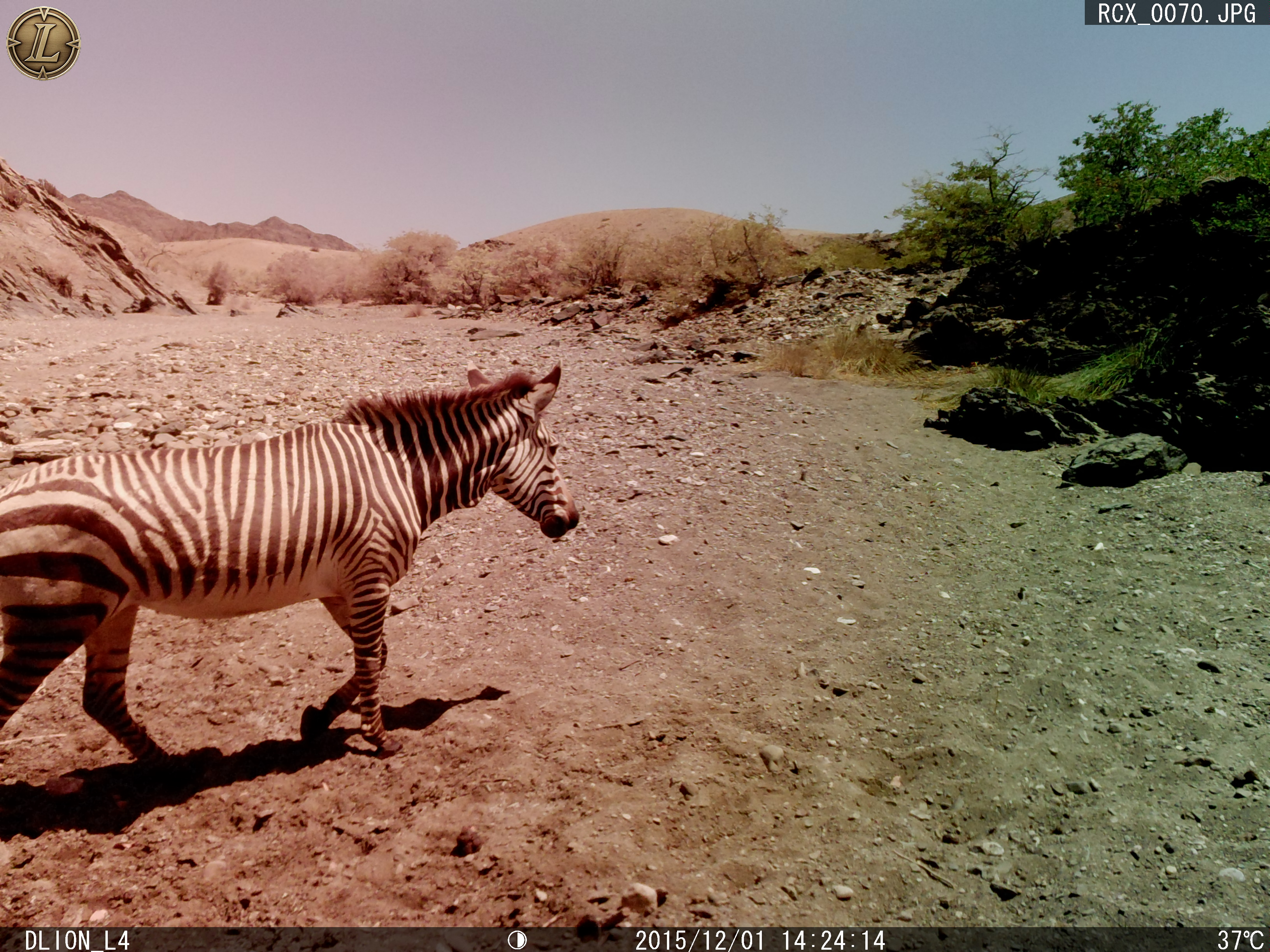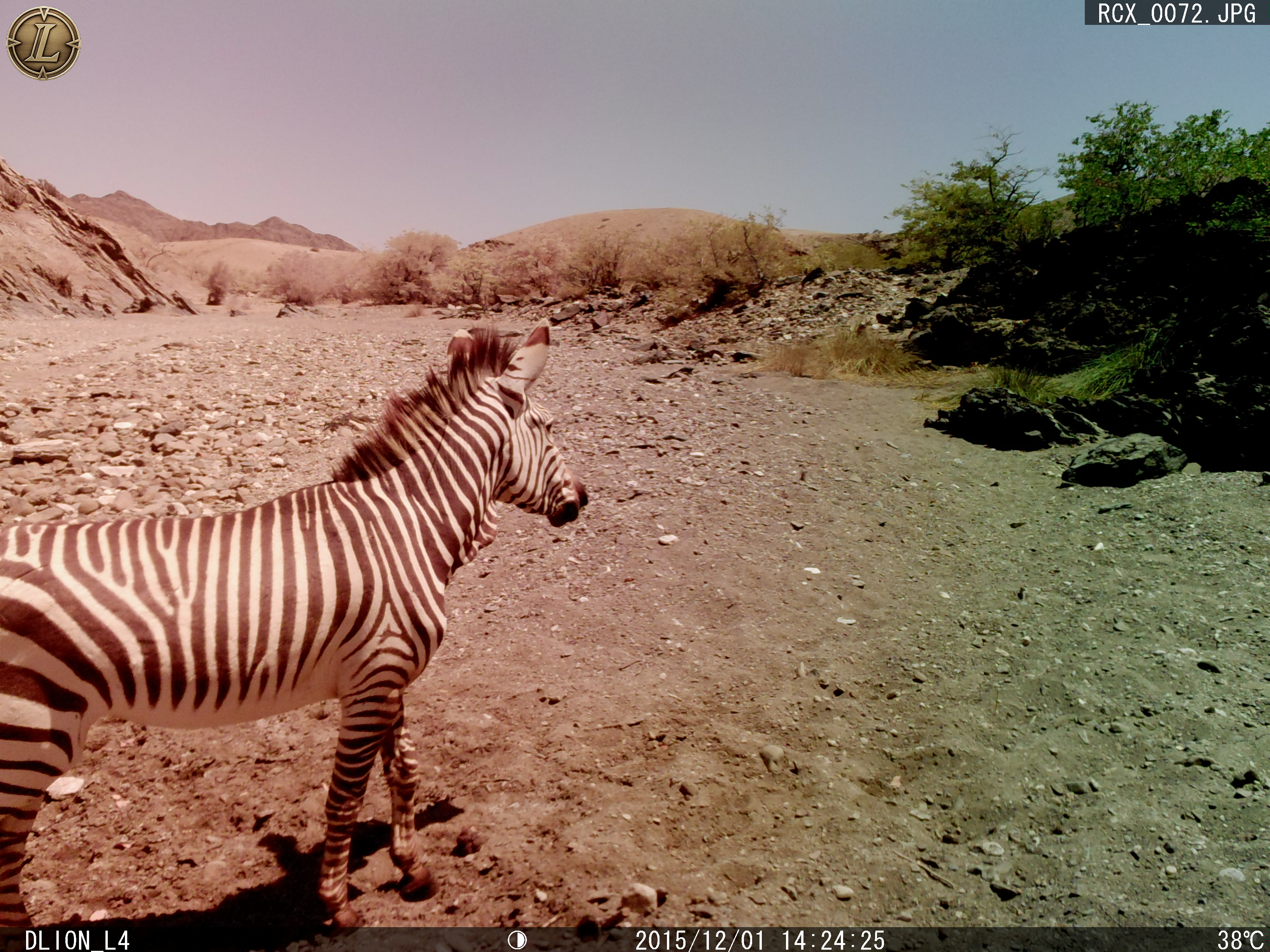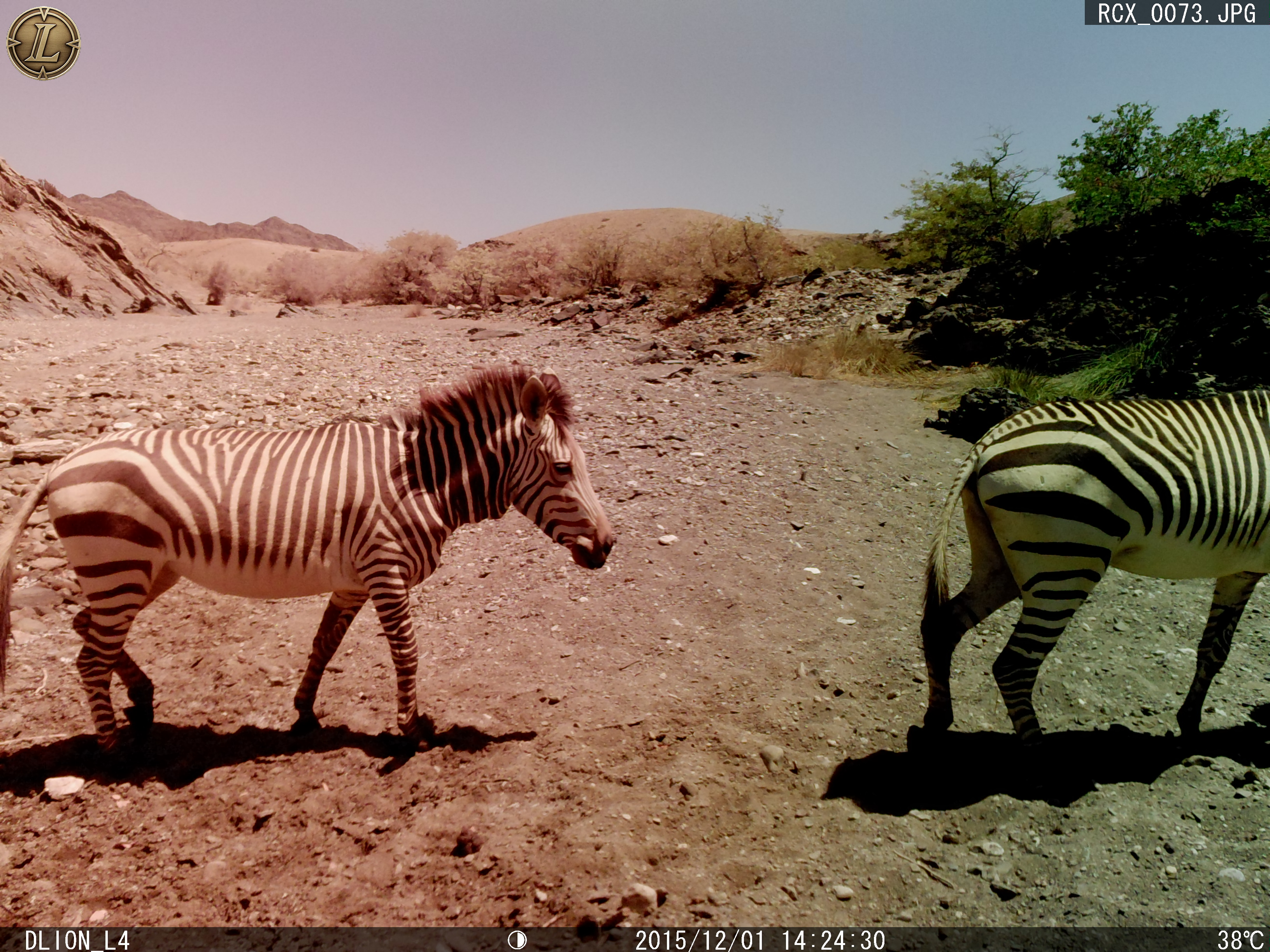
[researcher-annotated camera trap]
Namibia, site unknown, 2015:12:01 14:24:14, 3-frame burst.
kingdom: Animalia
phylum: Chordata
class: Mammalia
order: Perissodactyla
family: Equidae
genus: Equus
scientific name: Equus zebra hartmannae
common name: hartmann's mountain zebra